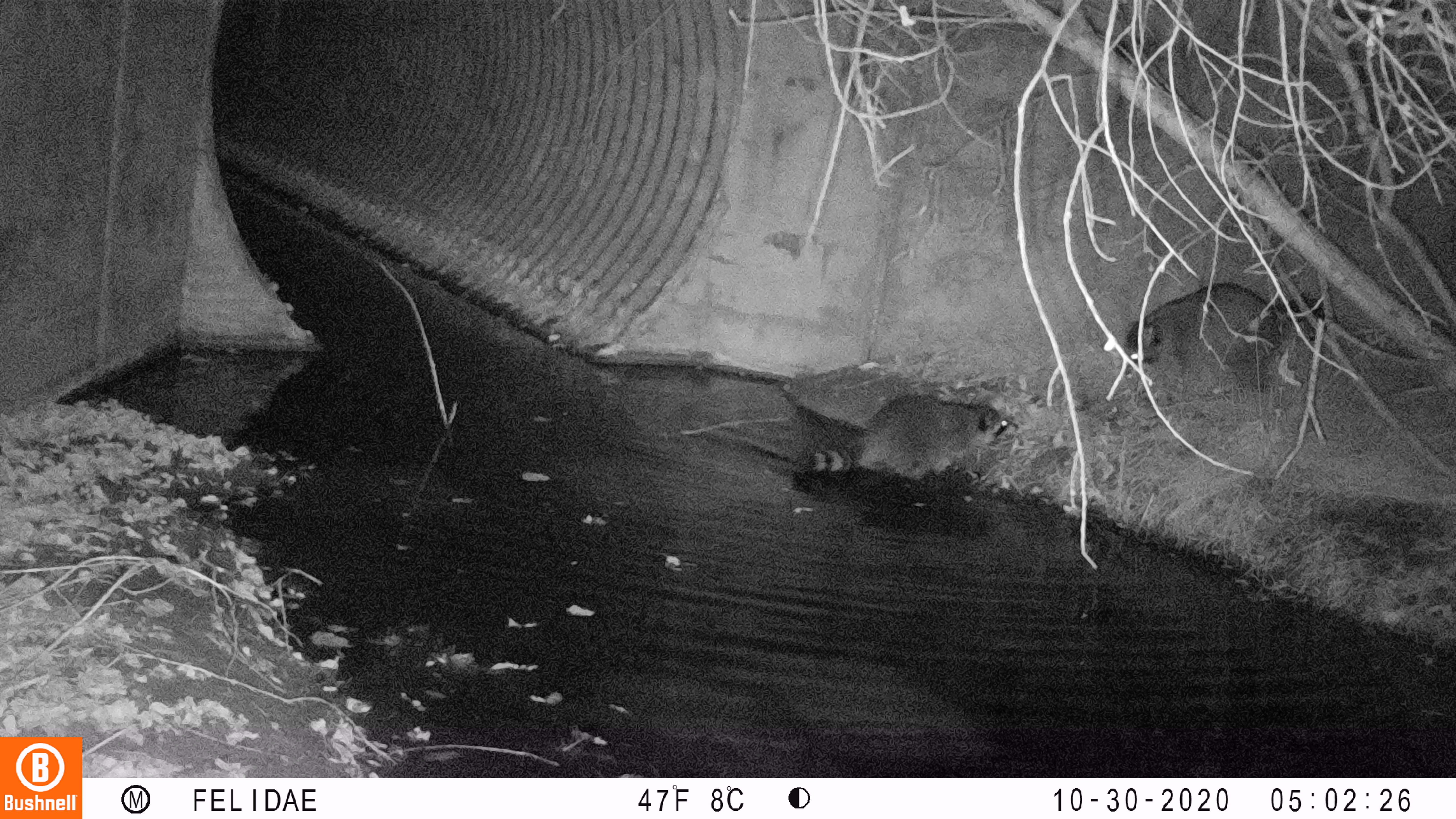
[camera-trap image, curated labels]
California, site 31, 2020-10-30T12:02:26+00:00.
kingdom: Animalia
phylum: Chordata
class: Mammalia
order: Carnivora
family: Procyonidae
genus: Procyon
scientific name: Procyon lotor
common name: raccoon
Raccoon (Procyon lotor).